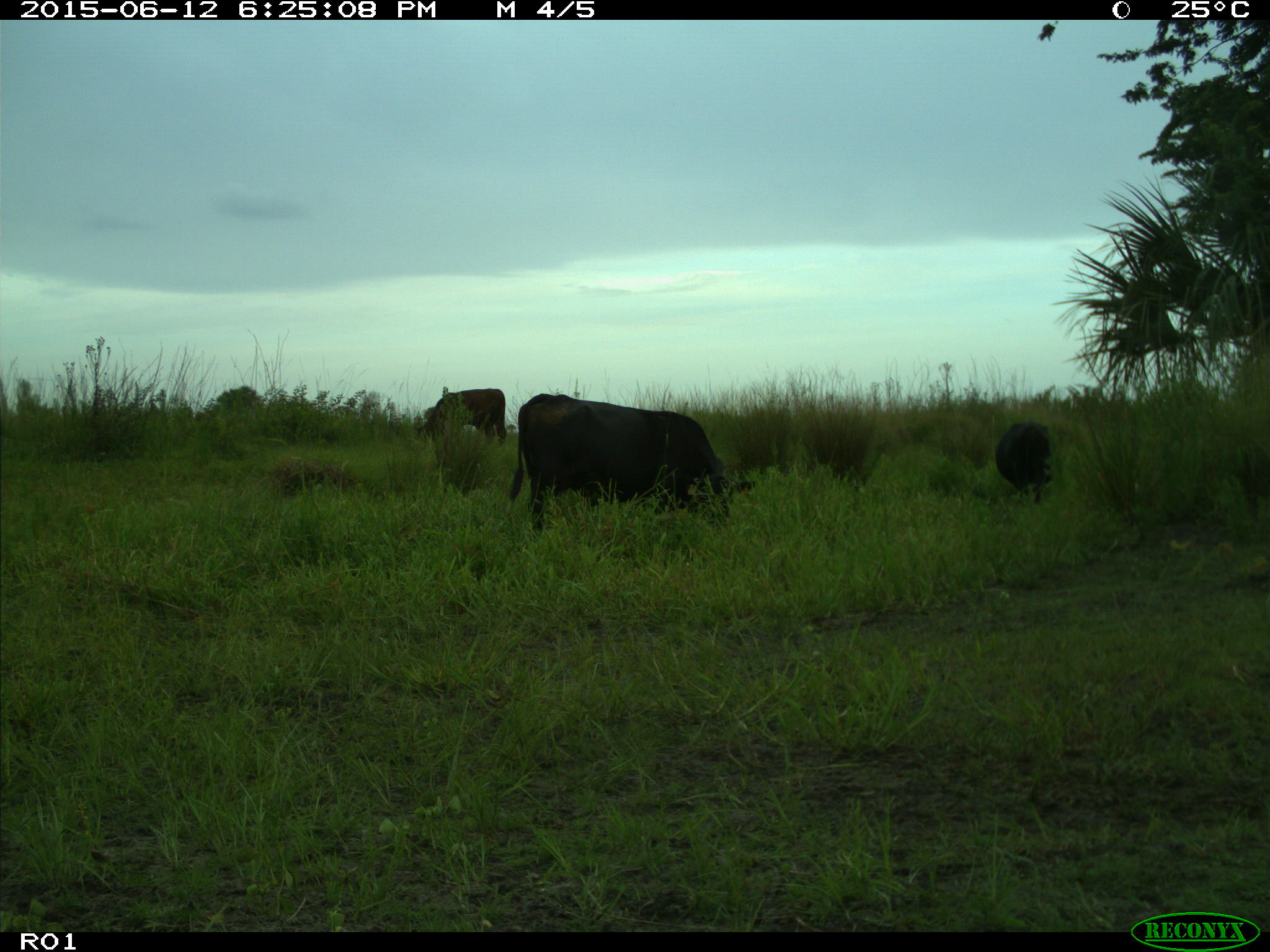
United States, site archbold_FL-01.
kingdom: Animalia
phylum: Chordata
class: Mammalia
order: Artiodactyla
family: Bovidae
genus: Bos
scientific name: Bos taurus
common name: domestic cow